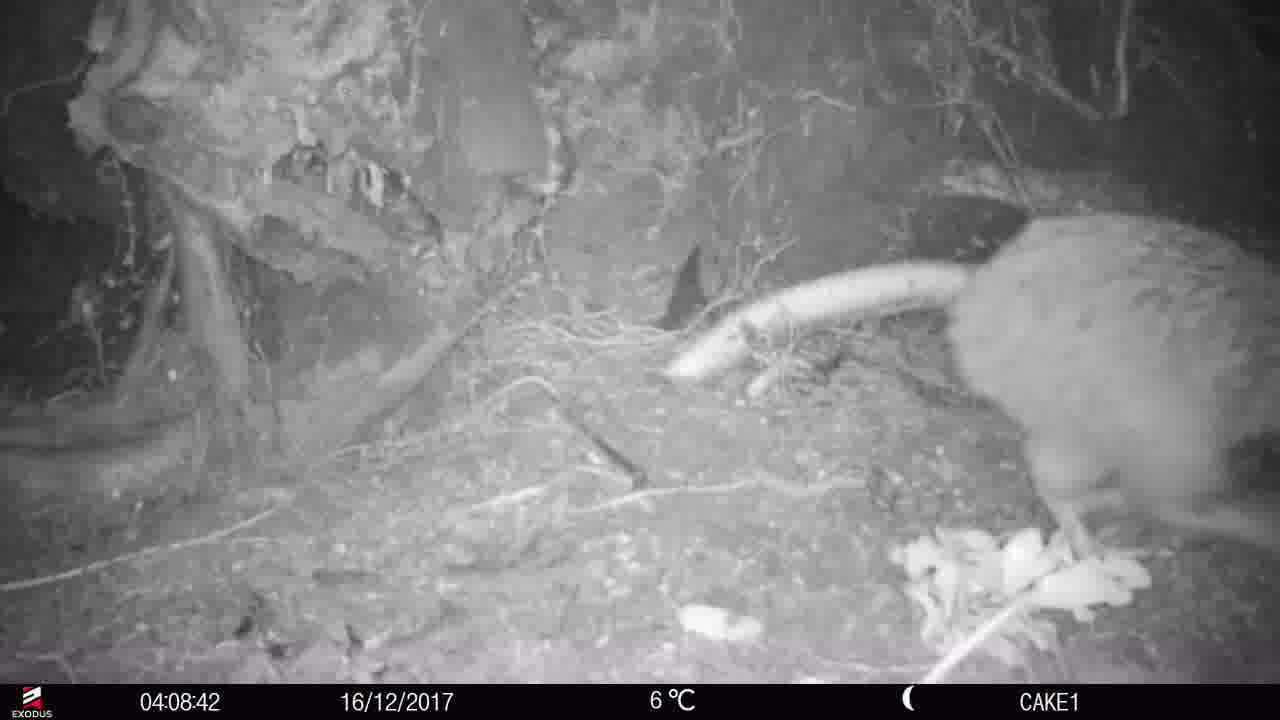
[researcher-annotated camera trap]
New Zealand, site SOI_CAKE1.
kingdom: Animalia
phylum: Chordata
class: Aves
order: Apterygiformes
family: Apterygidae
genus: Apteryx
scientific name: Apteryx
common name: kiwi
Kiwi (Apteryx).